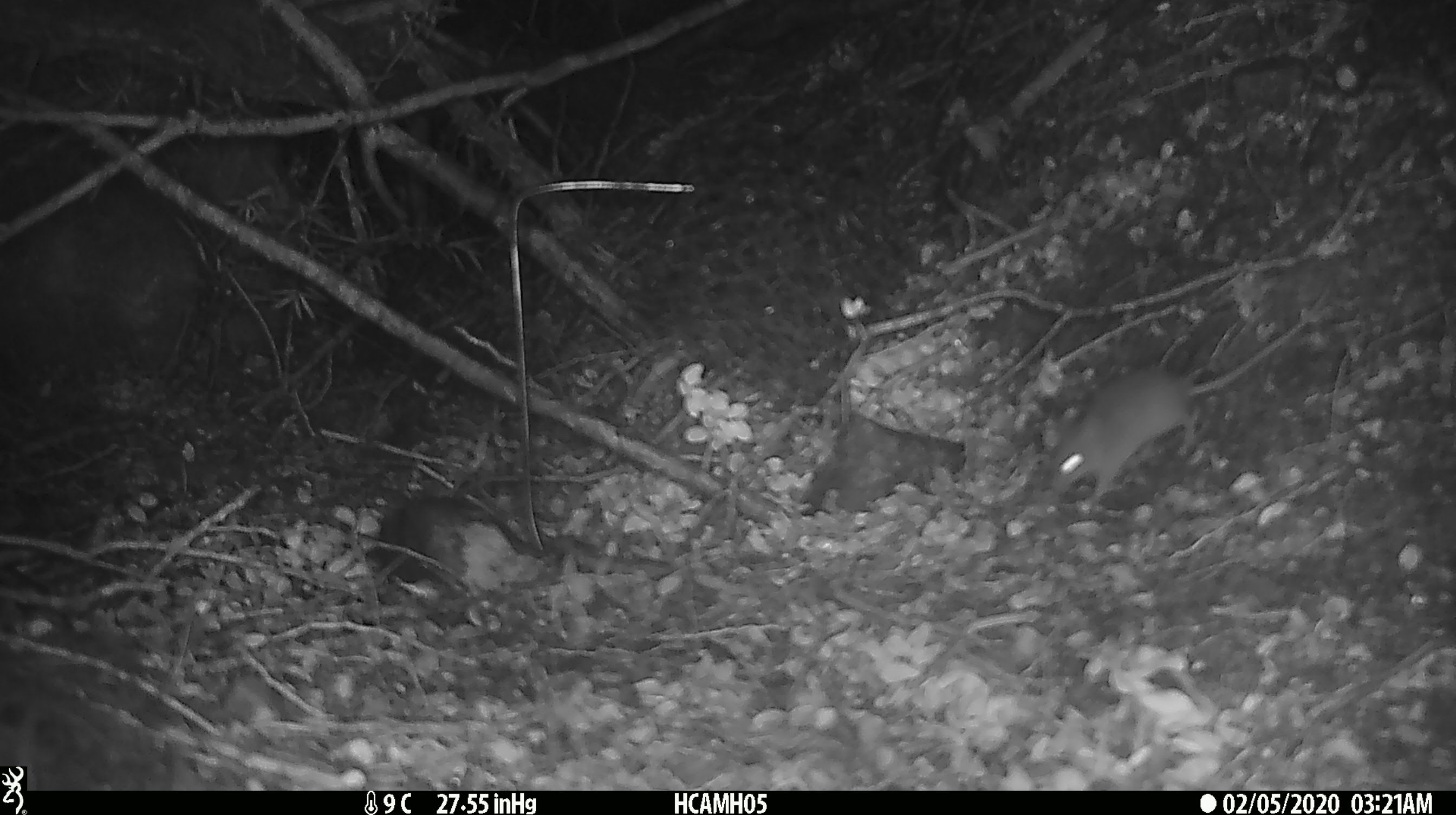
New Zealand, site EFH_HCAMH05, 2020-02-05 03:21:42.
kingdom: Animalia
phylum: Chordata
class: Mammalia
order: Rodentia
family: Muridae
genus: Mus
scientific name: Mus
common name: mouse